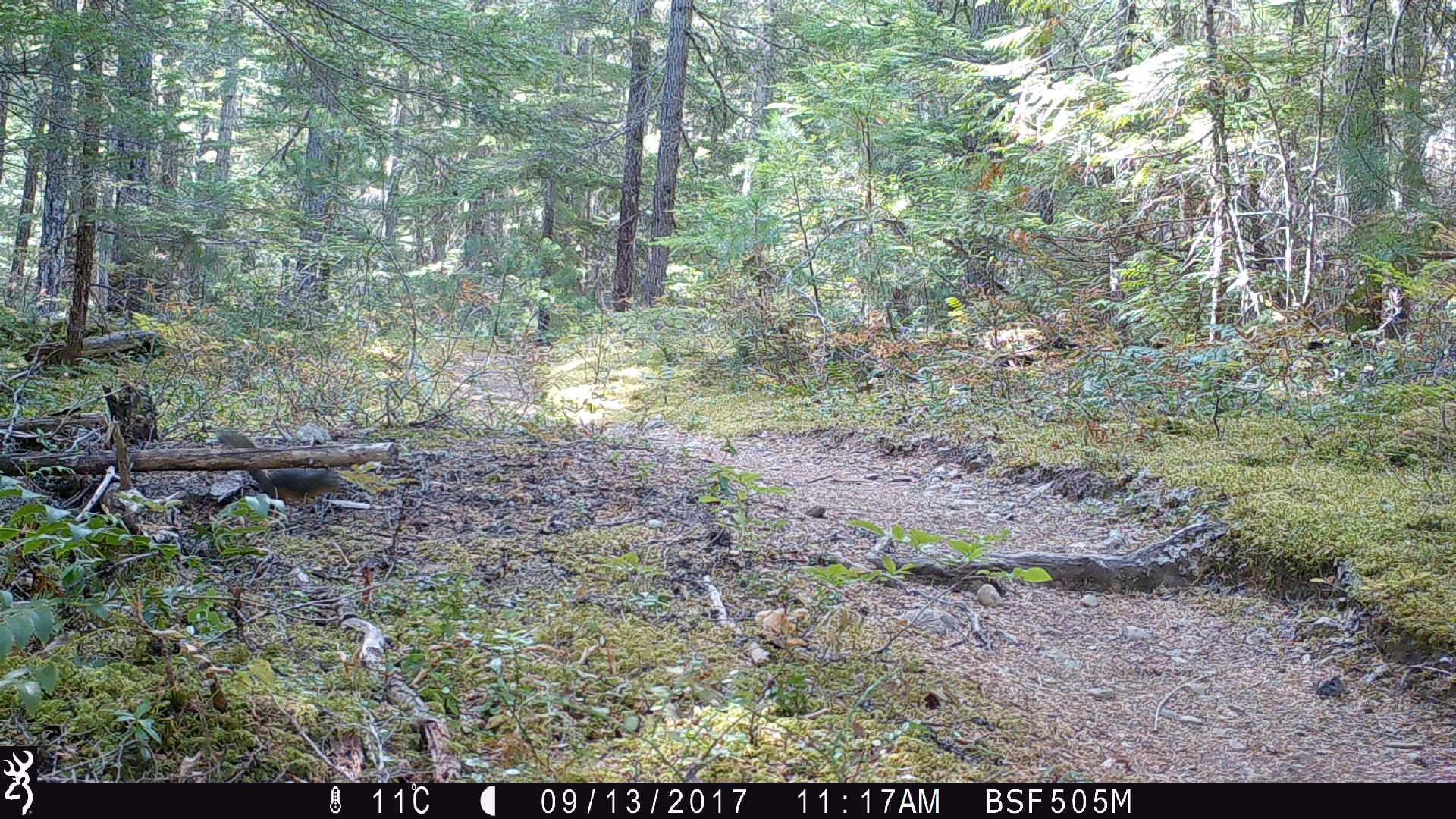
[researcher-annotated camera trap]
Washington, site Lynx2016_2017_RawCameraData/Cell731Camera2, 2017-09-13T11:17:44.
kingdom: Animalia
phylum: Chordata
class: Mammalia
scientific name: Mammalia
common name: small mammal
Small mammal (Mammalia). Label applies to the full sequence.